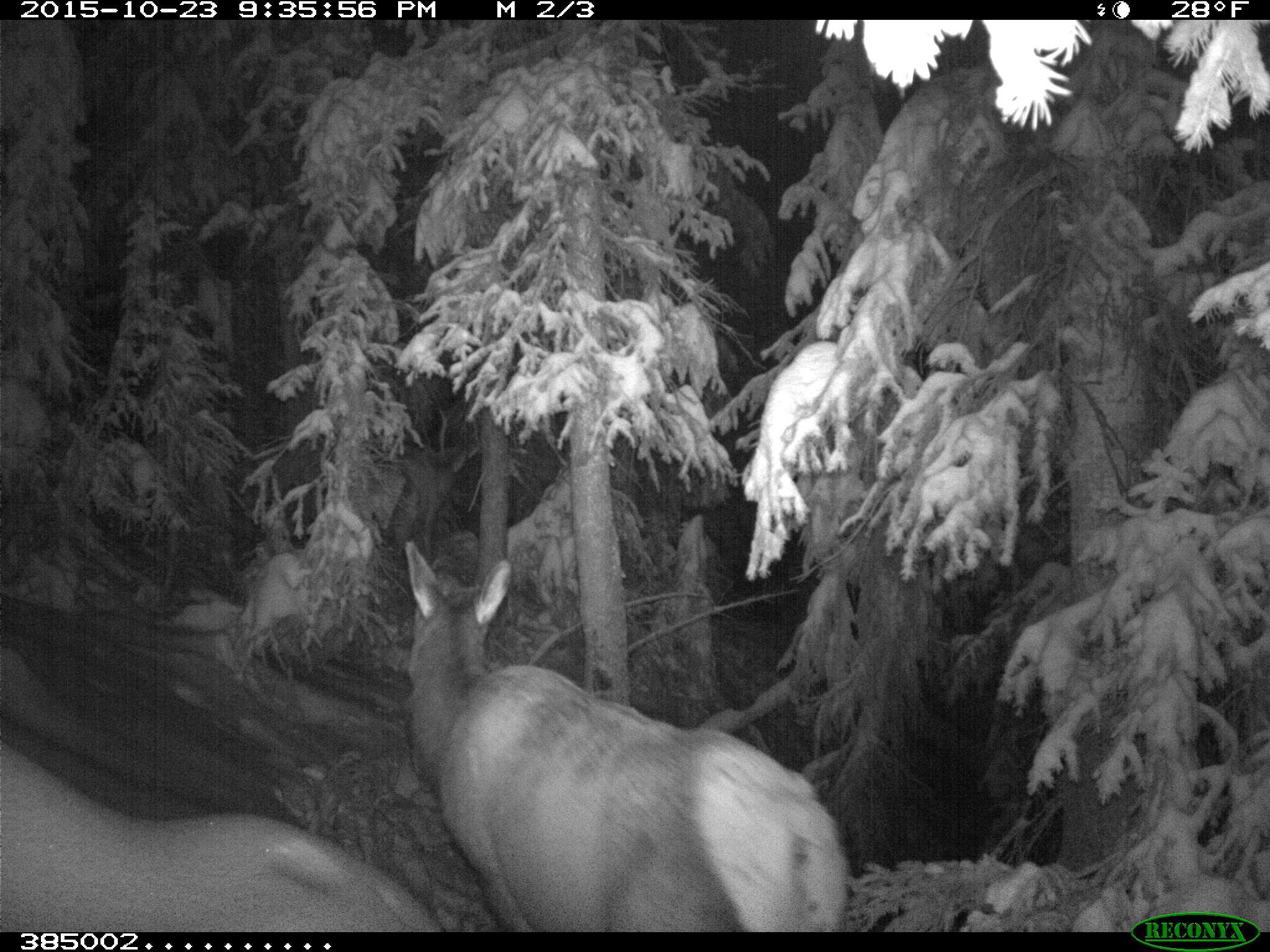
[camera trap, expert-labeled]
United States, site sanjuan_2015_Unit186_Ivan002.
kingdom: Animalia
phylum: Chordata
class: Mammalia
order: Artiodactyla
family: Cervidae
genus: Cervus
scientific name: Cervus elaphus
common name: red deer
Cervus elaphus (red deer).